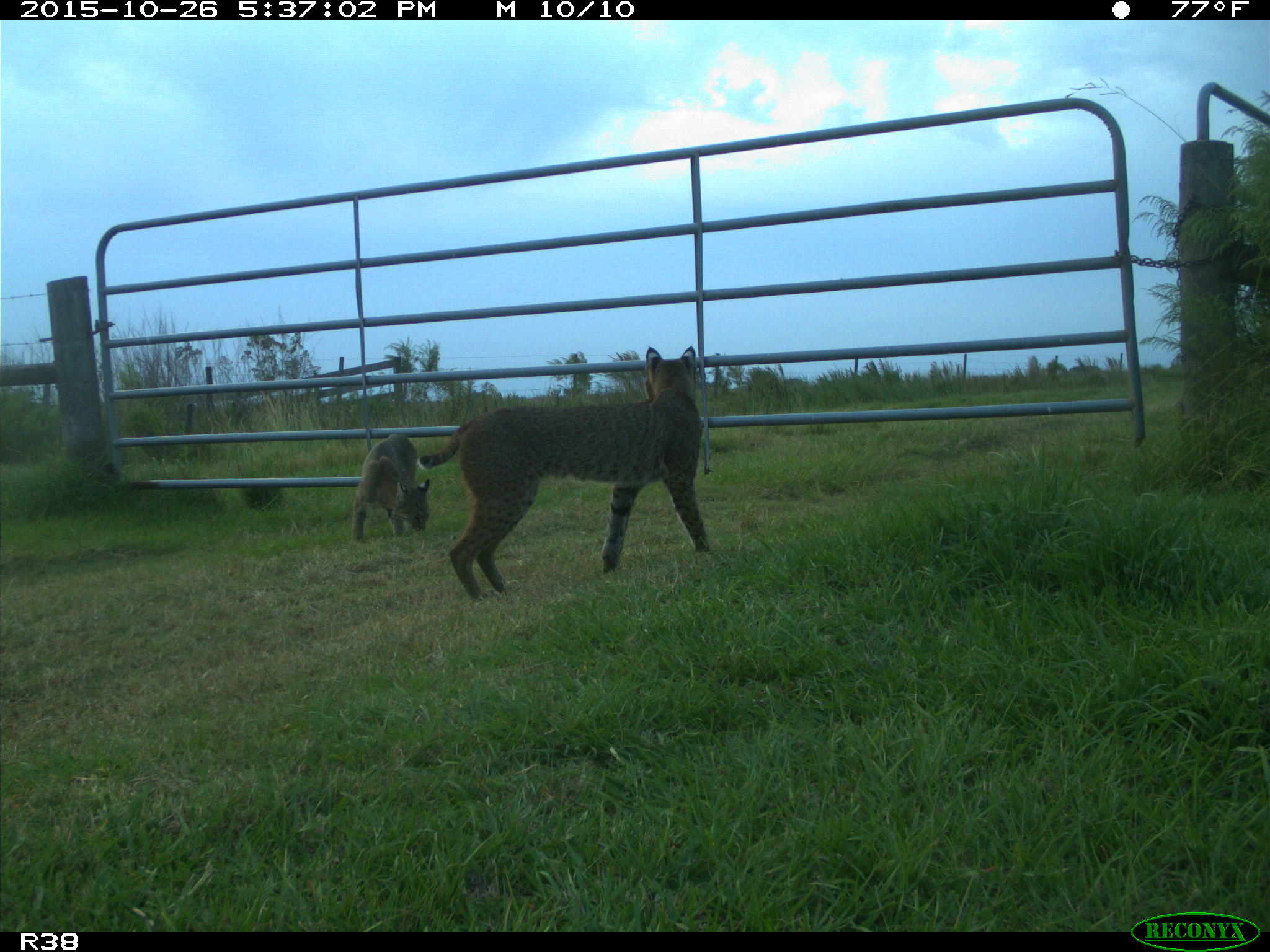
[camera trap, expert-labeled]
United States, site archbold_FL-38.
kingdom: Animalia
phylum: Chordata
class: Mammalia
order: Carnivora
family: Felidae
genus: Lynx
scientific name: Lynx rufus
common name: bobcat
Lynx rufus (bobcat).